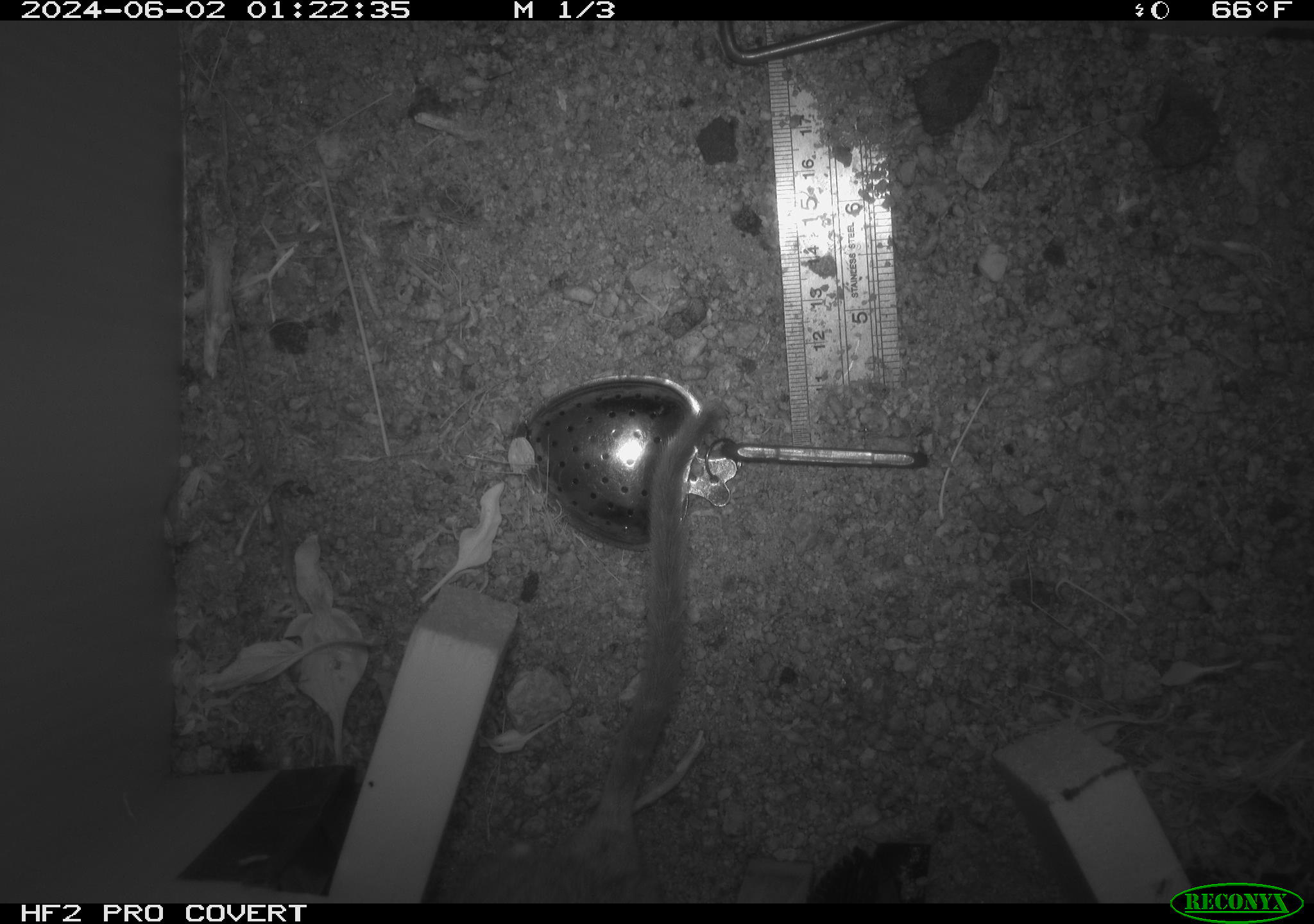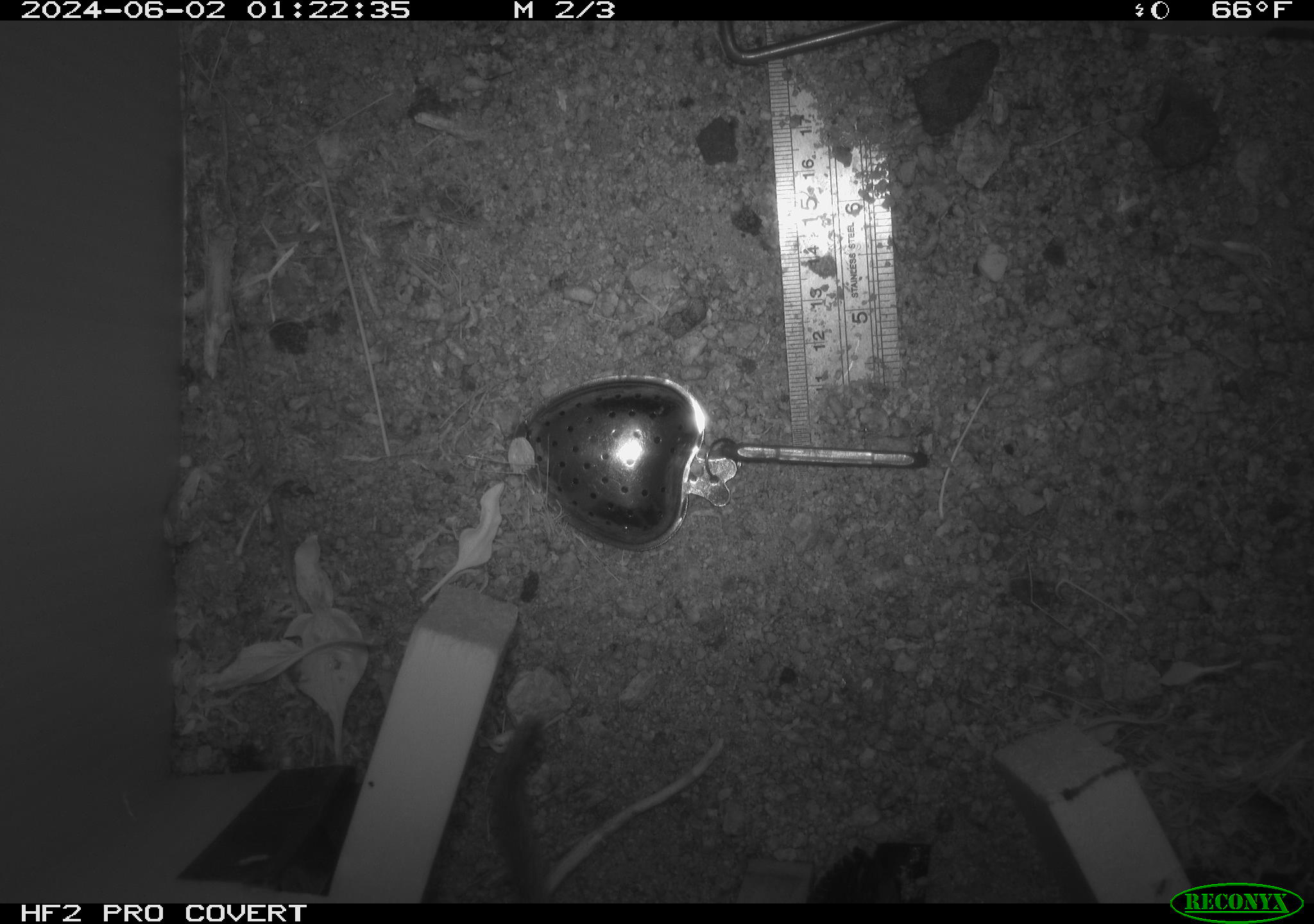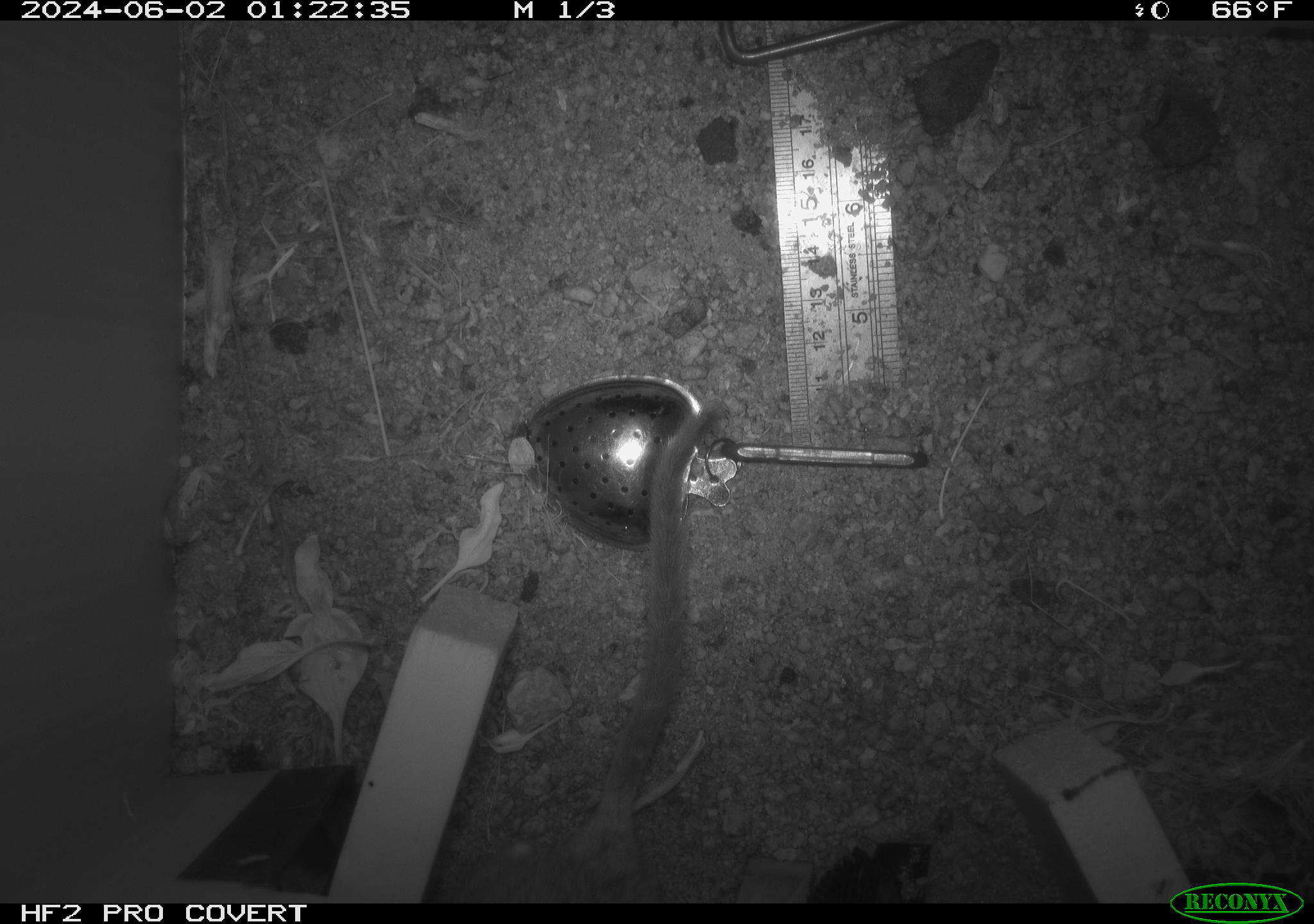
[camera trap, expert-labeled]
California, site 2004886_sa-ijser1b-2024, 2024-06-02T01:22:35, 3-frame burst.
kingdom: Animalia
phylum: Chordata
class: Mammalia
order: Rodentia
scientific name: Rodentia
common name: woodrat or rat or mouse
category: woodrat or rat or mouse species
Woodrat or rat or mouse species (woodrat or rat or mouse) (Rodentia).